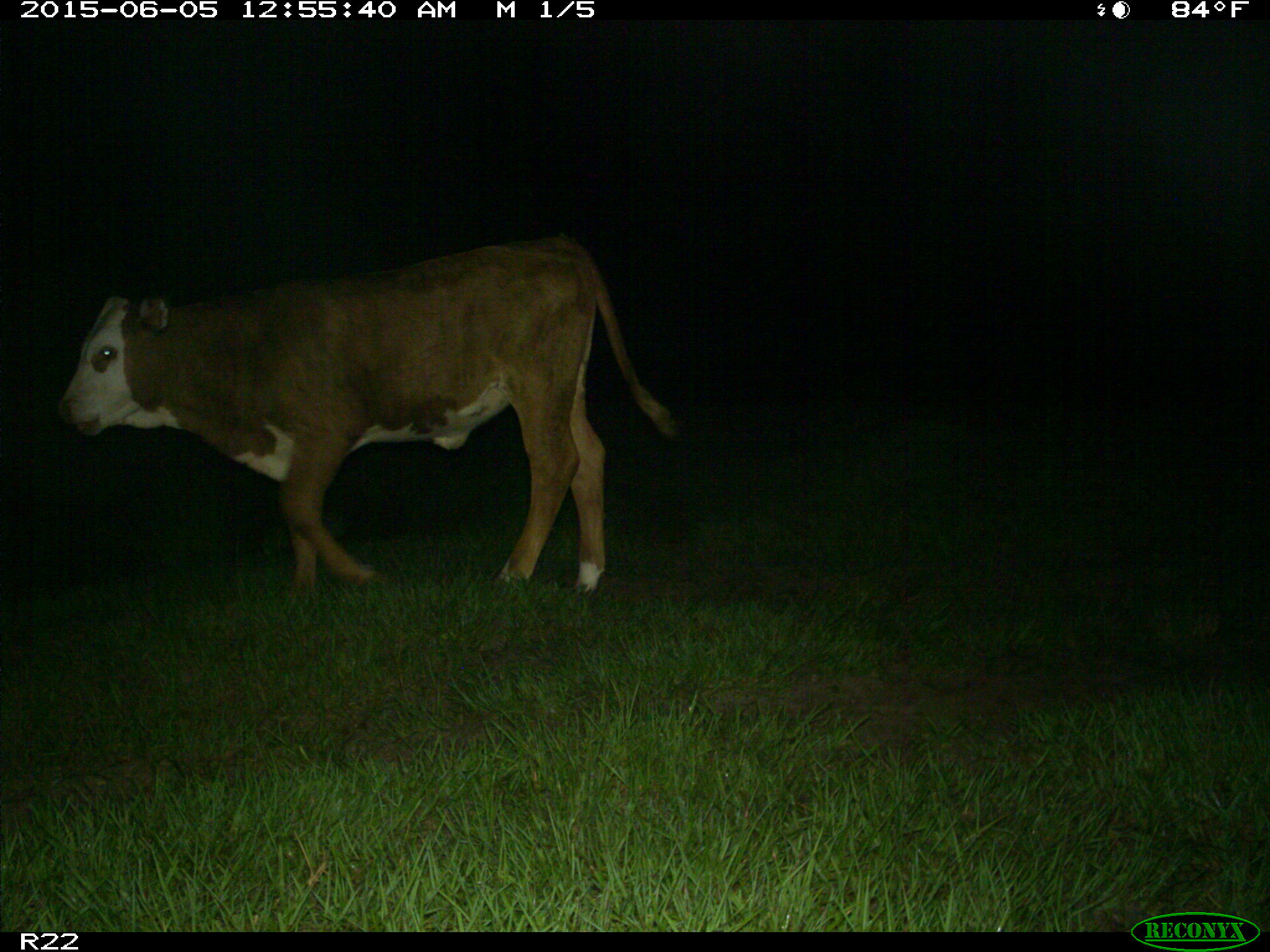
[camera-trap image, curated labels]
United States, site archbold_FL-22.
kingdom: Animalia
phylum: Chordata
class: Mammalia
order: Artiodactyla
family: Bovidae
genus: Bos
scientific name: Bos taurus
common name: domestic cow